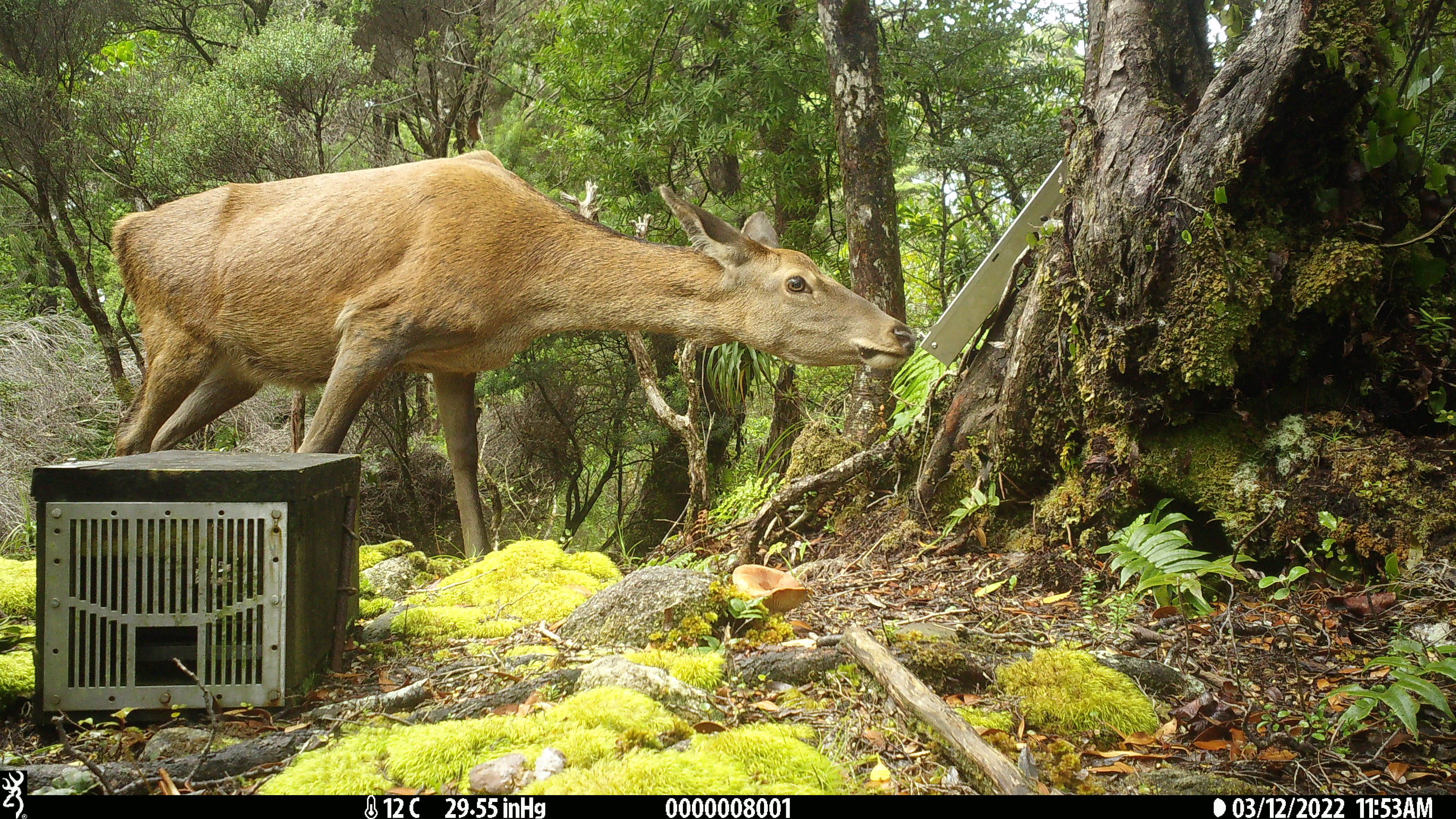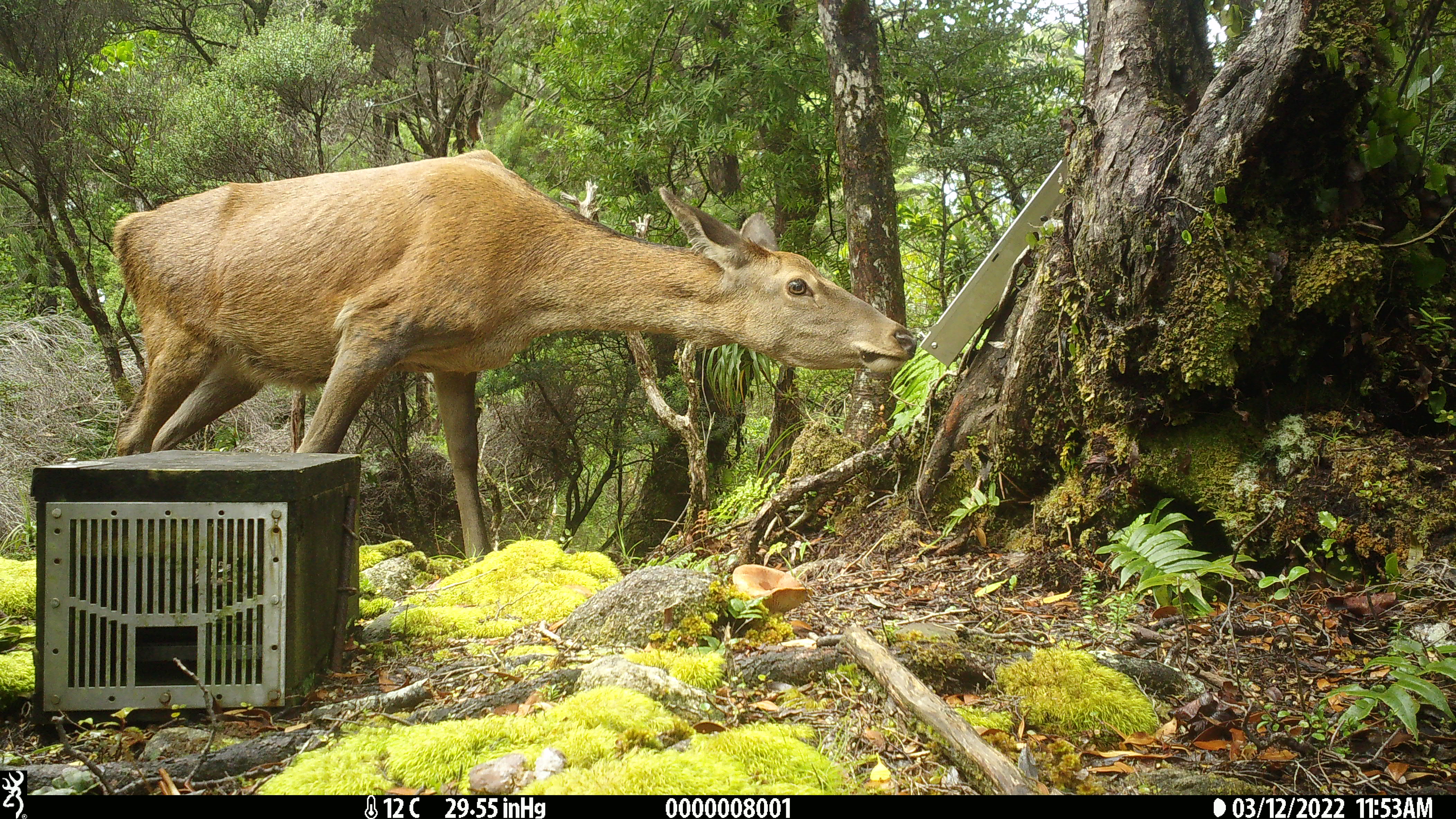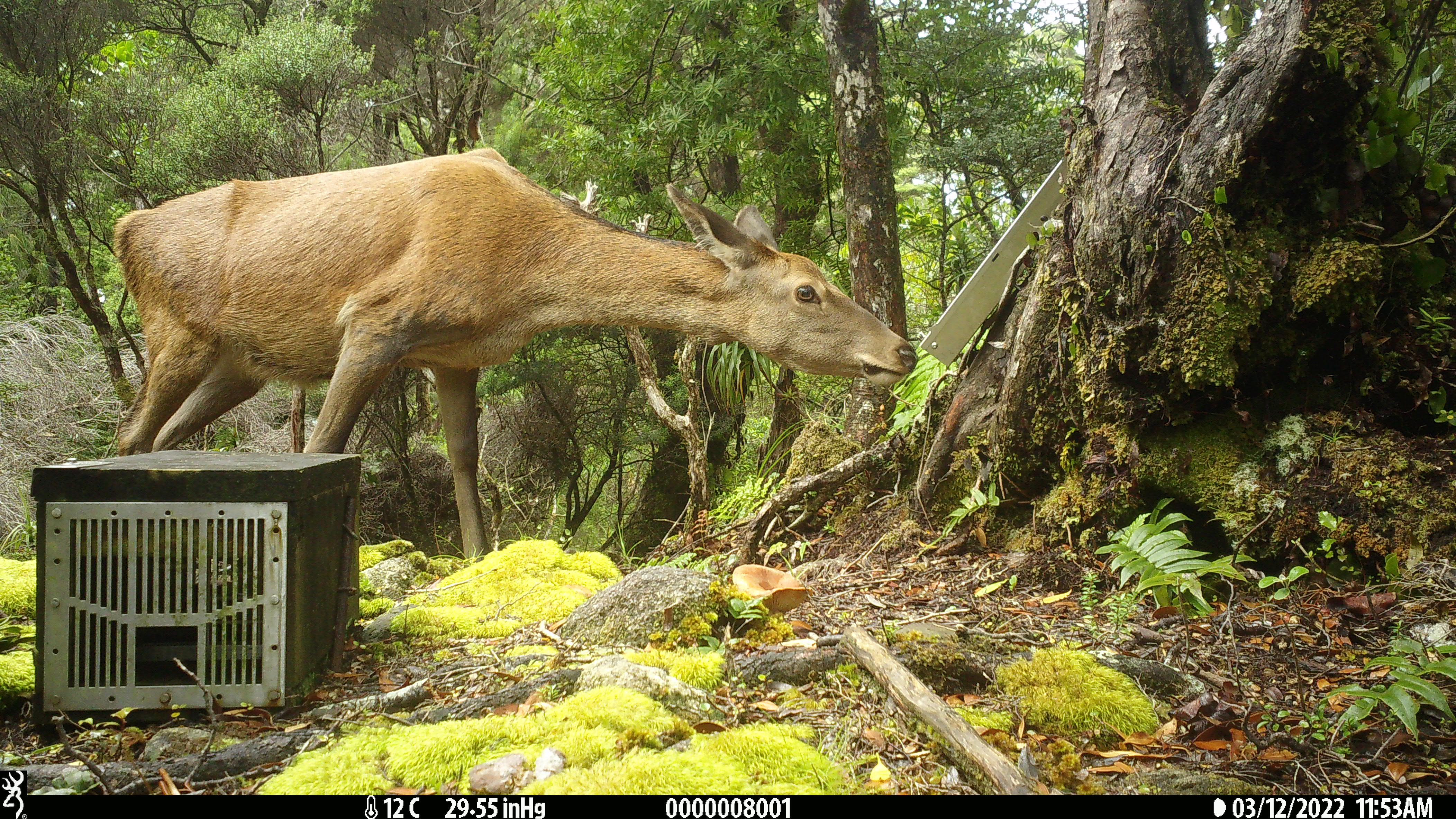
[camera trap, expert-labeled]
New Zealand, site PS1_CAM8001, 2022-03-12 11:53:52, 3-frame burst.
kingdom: Animalia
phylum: Chordata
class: Mammalia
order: Artiodactyla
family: Cervidae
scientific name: Cervidae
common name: deer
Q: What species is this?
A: Deer (Cervidae).